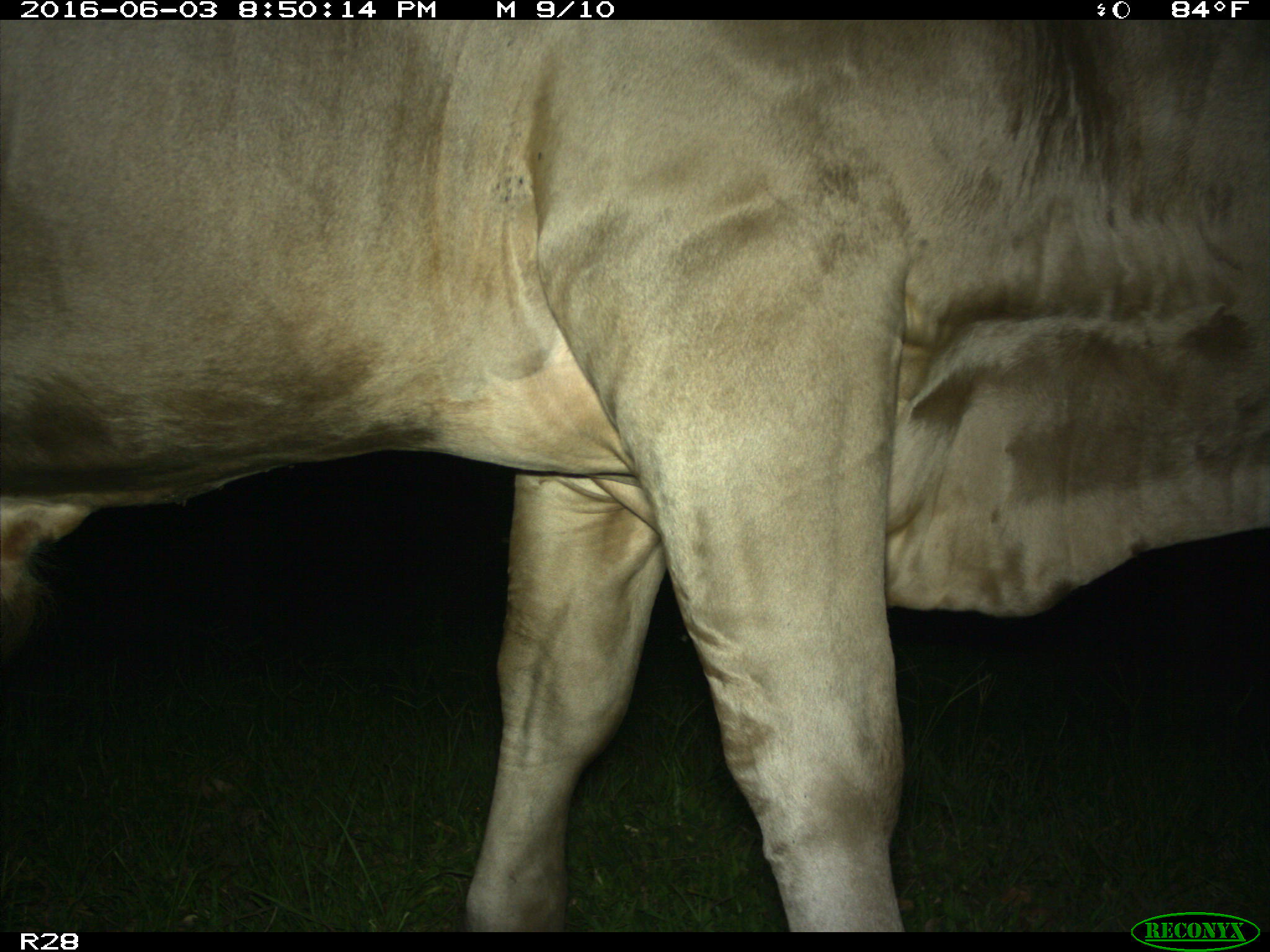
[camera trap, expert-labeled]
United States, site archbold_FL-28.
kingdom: Animalia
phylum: Chordata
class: Mammalia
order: Artiodactyla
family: Bovidae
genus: Bos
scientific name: Bos taurus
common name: domestic cow